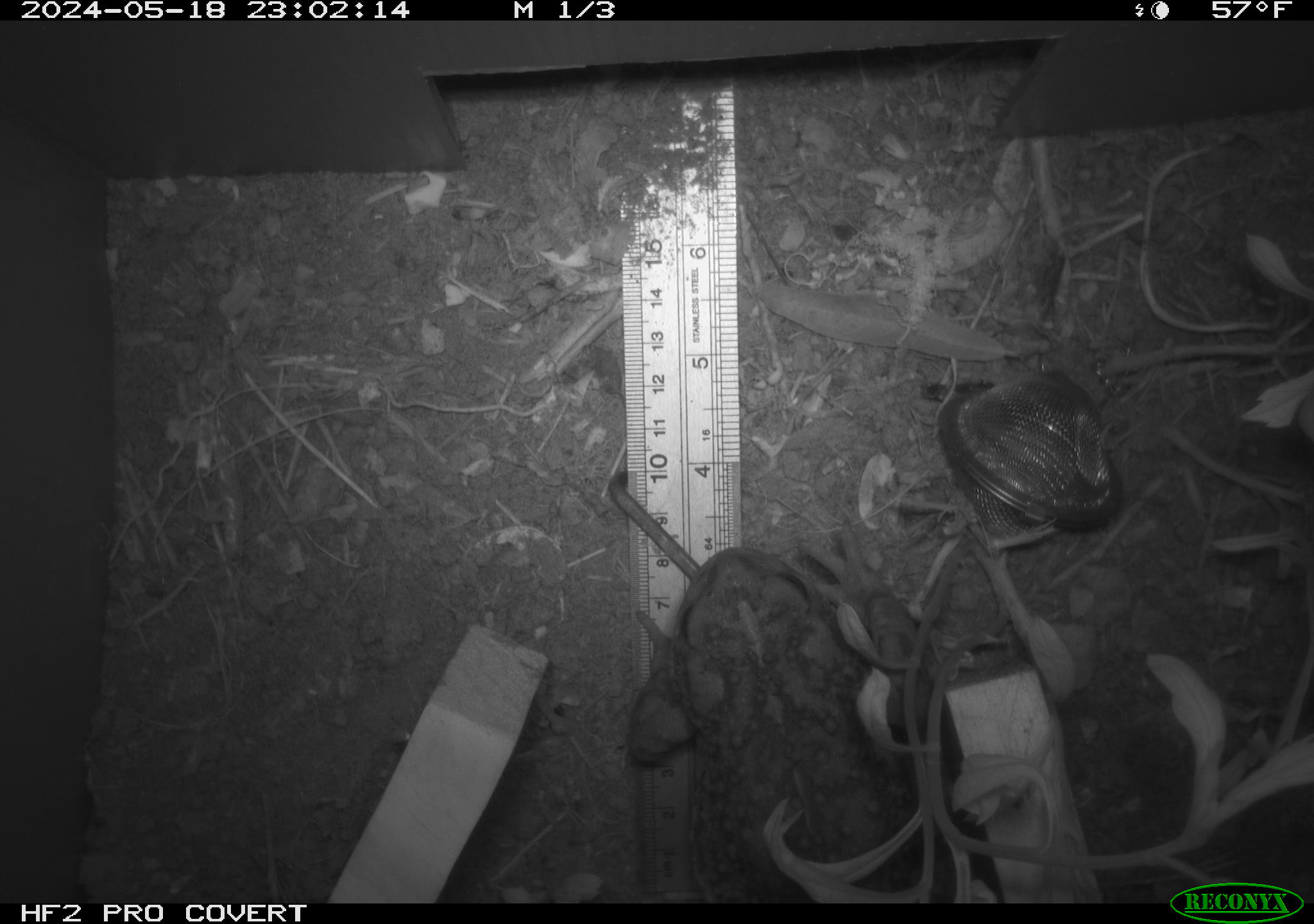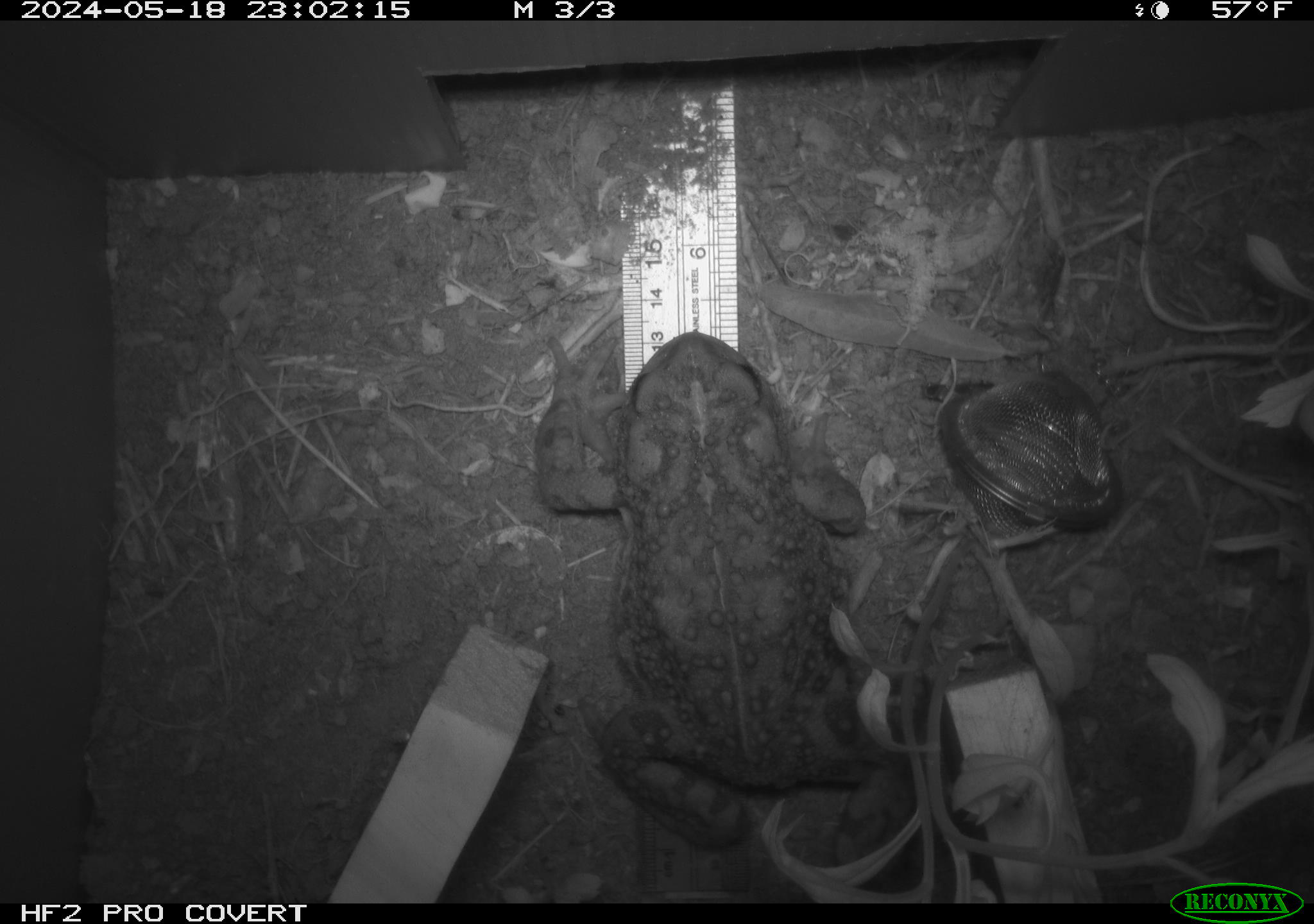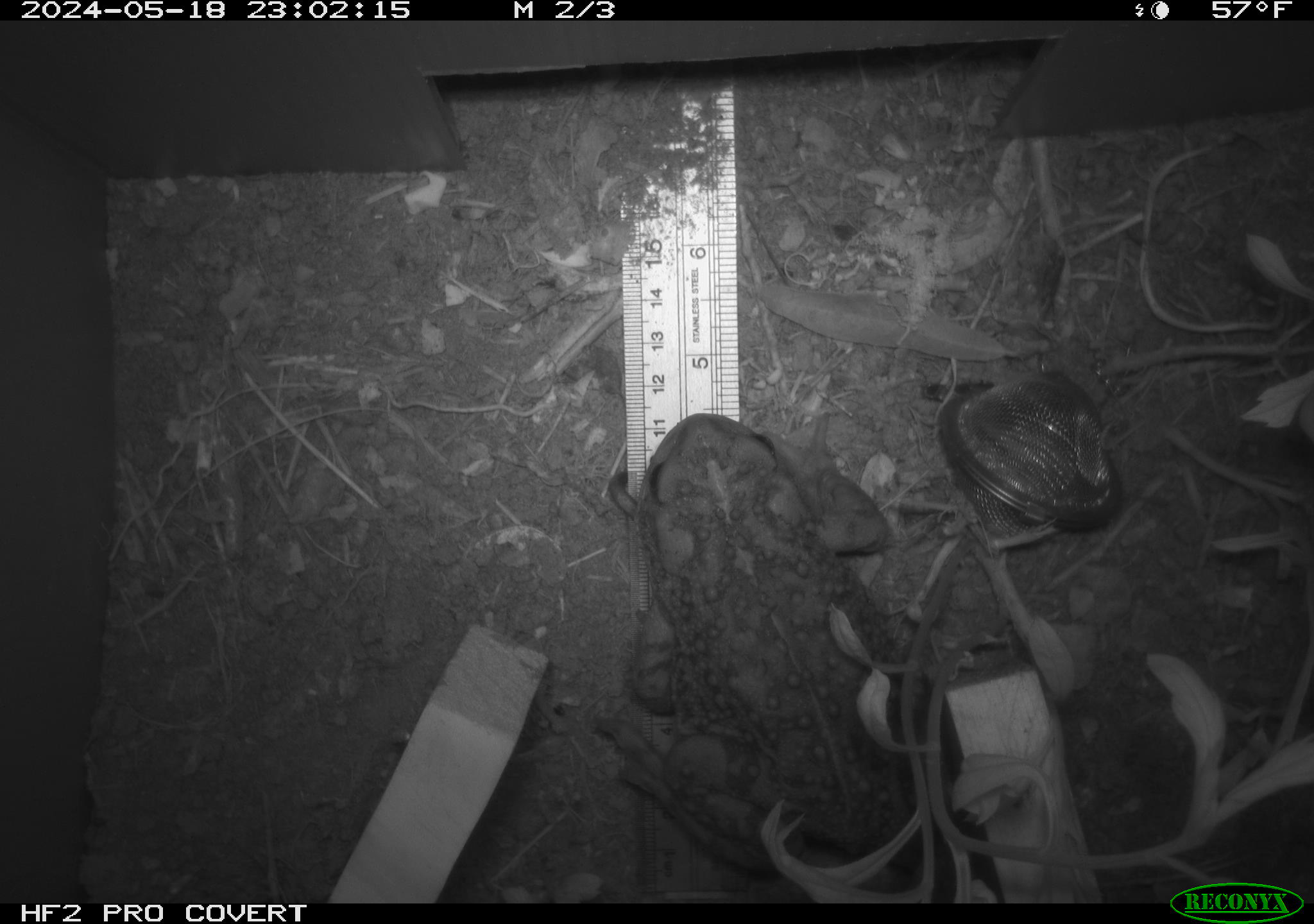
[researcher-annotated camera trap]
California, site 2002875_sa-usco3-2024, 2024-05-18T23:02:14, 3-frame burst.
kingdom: Animalia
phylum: Chordata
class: Amphibia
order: Anura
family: Bufonidae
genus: Anaxyrus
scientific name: Anaxyrus boreas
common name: western toad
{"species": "western toad (Anaxyrus boreas)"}